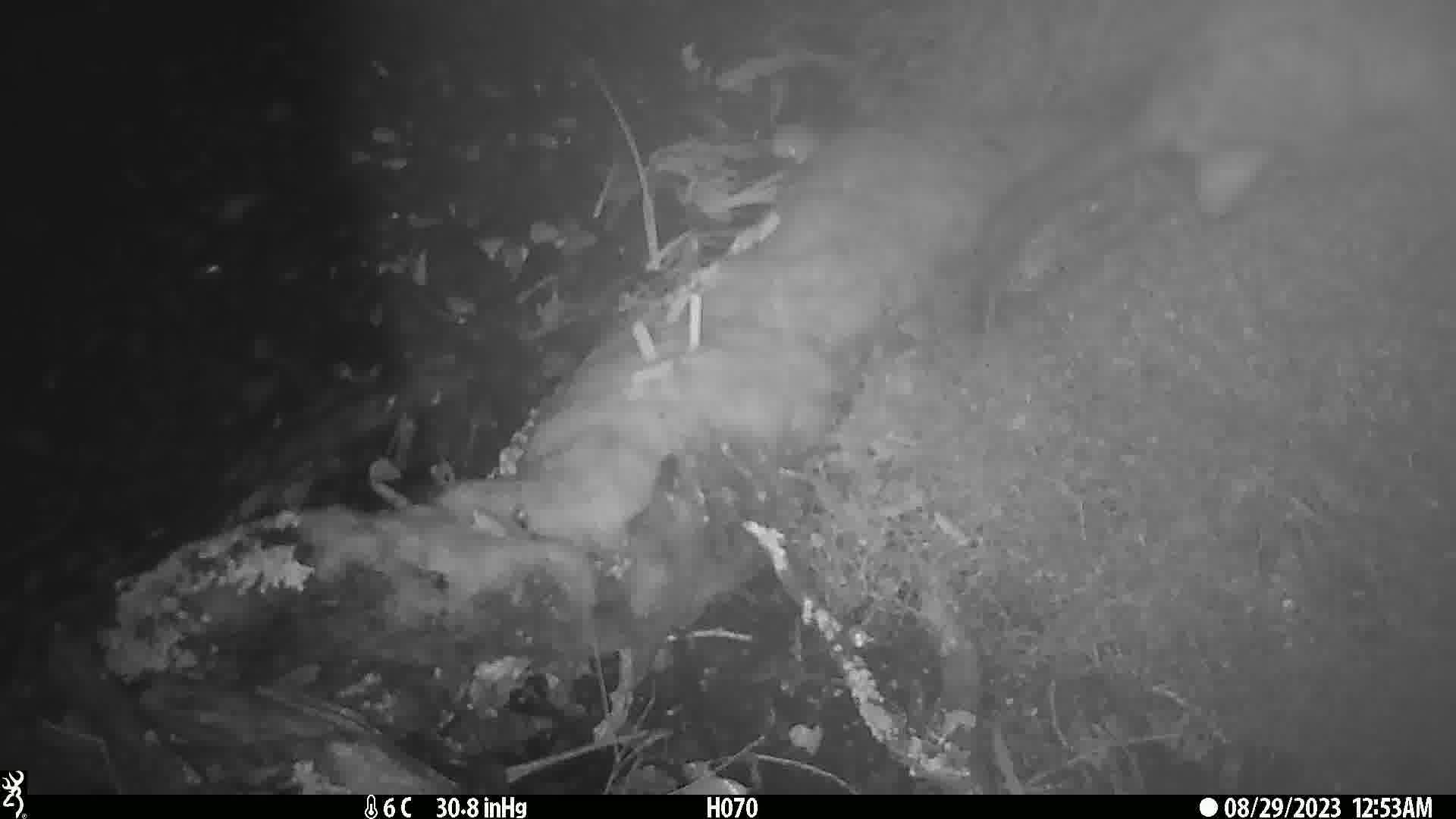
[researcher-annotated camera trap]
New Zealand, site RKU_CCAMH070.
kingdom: Animalia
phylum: Chordata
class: Mammalia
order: Diprotodontia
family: Phalangeridae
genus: Trichosurus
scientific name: Trichosurus vulpecula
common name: common brushtail possum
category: possum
Possum (common brushtail possum) (Trichosurus vulpecula).